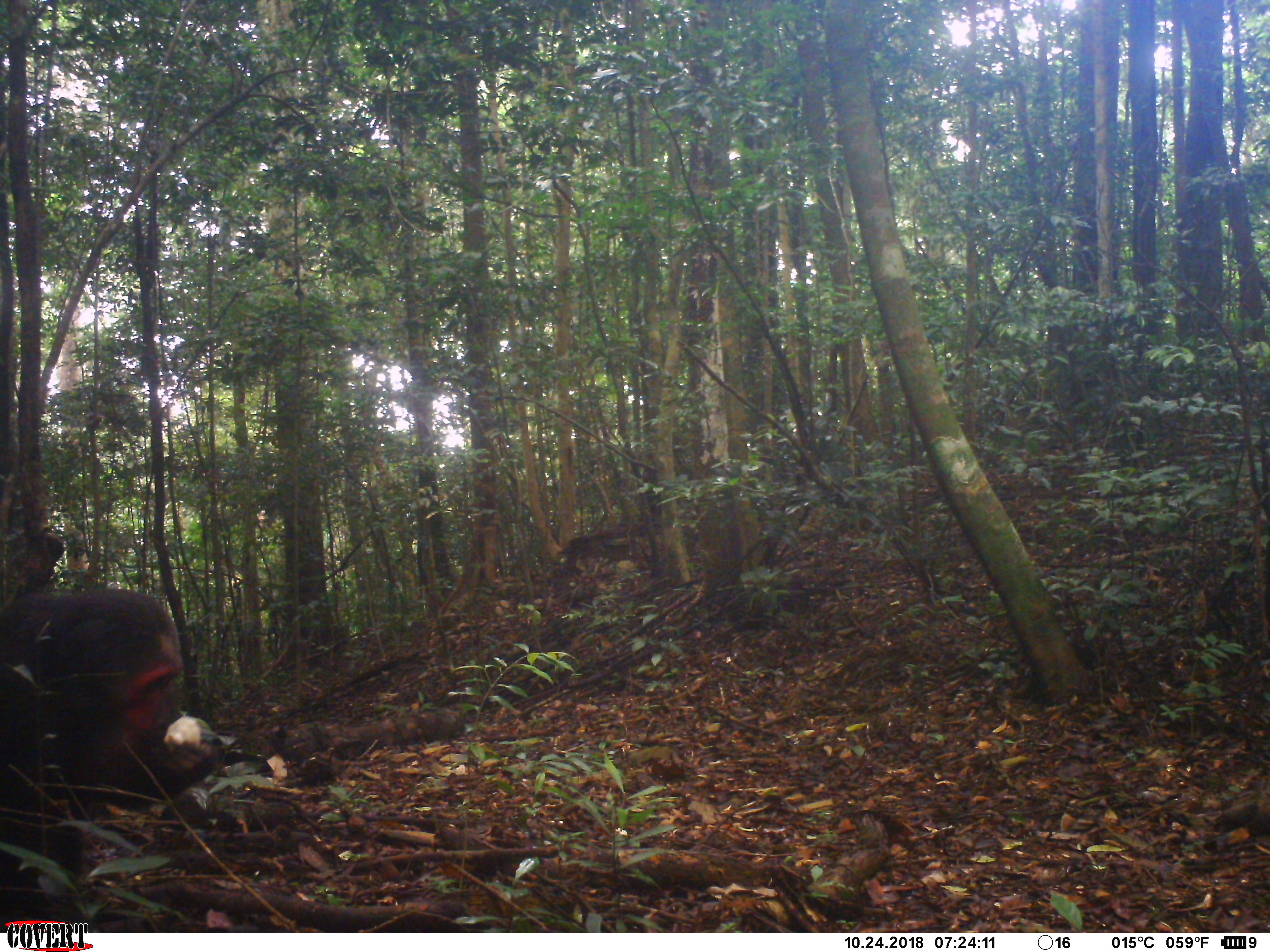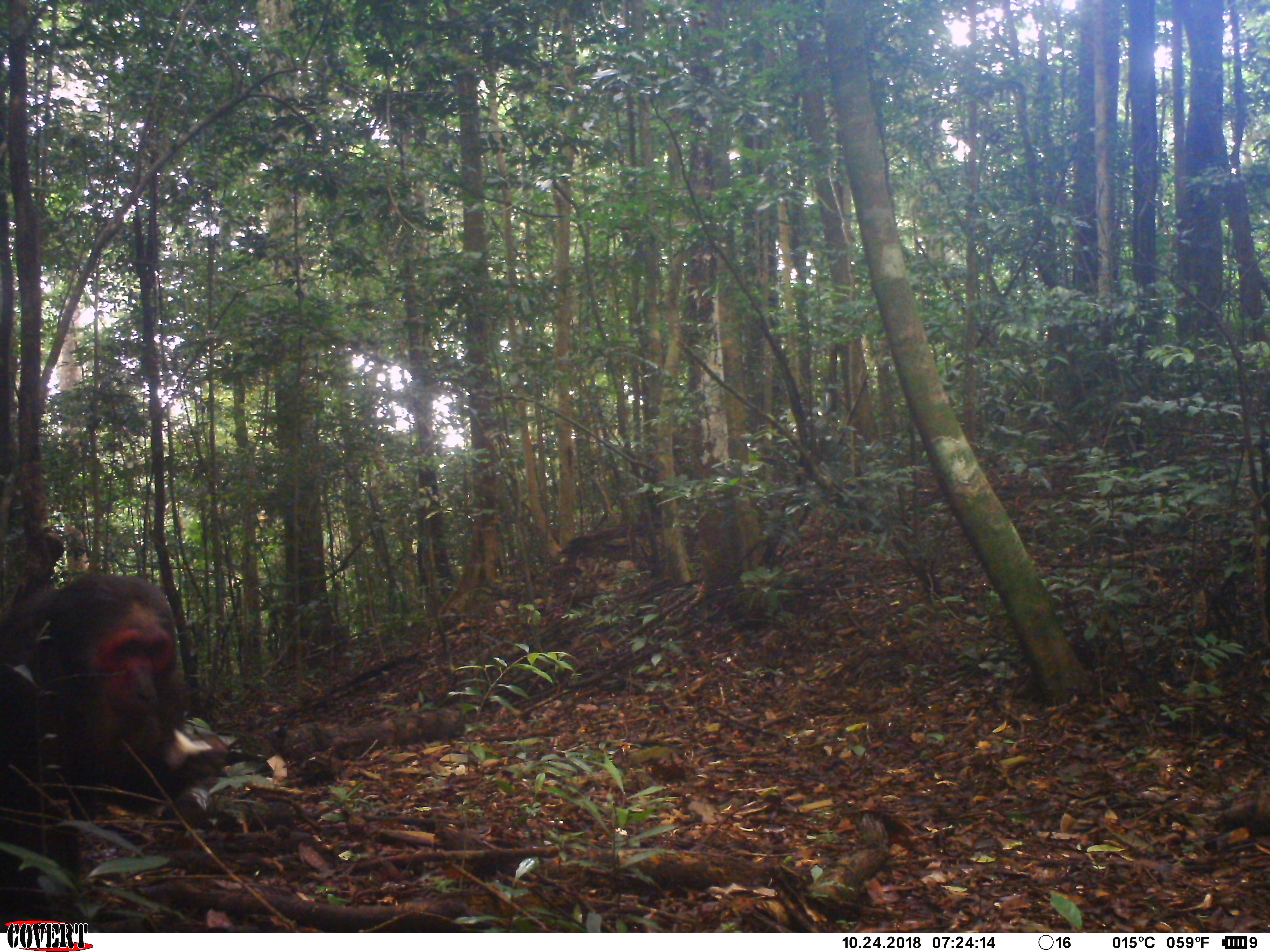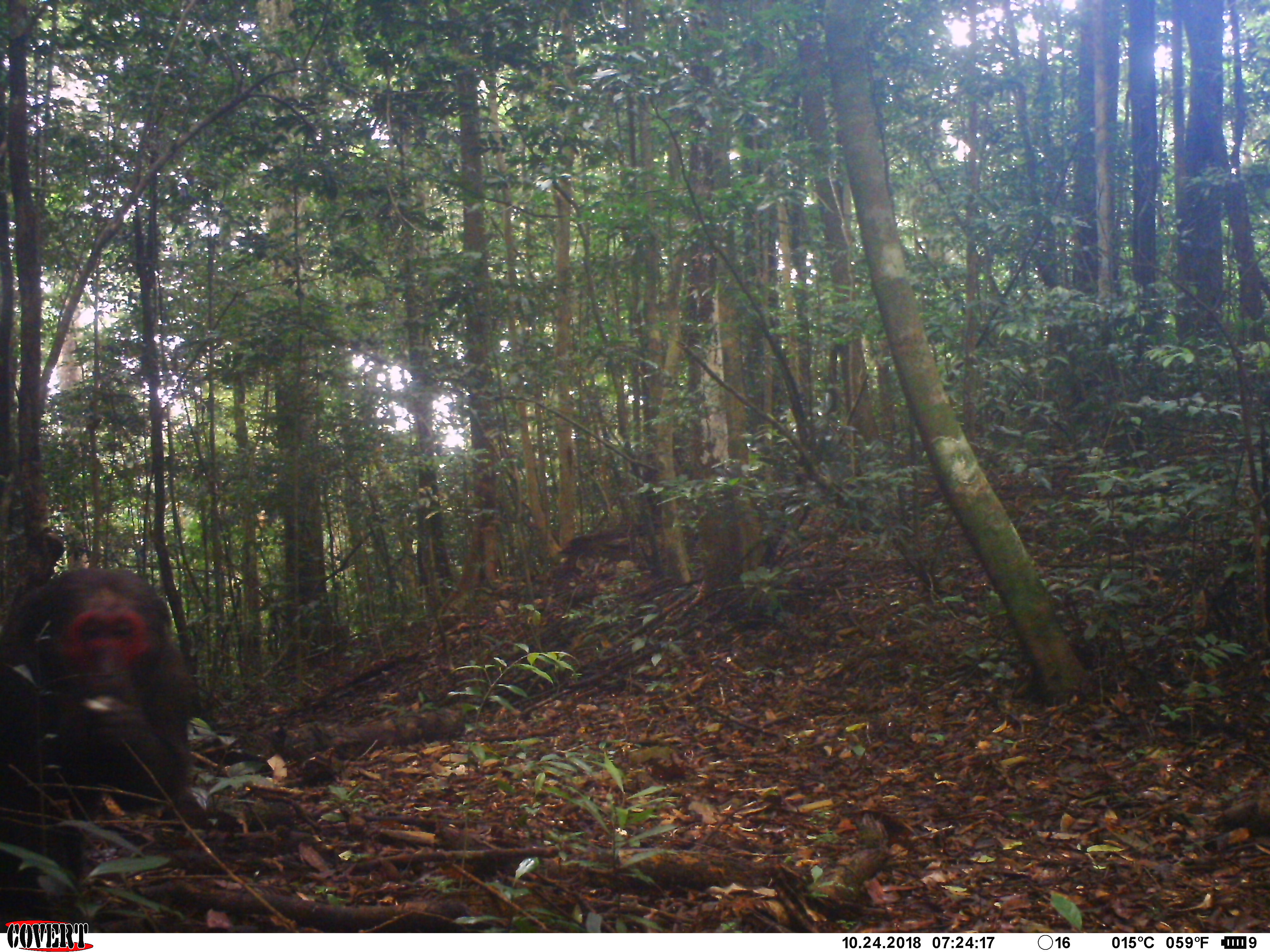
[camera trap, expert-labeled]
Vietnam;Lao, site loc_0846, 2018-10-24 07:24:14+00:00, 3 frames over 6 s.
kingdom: Animalia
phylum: Chordata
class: Mammalia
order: Primates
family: Cercopithecidae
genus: Macaca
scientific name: Macaca arctoides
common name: stump-tailed macaque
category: stump tailed macaque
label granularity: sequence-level